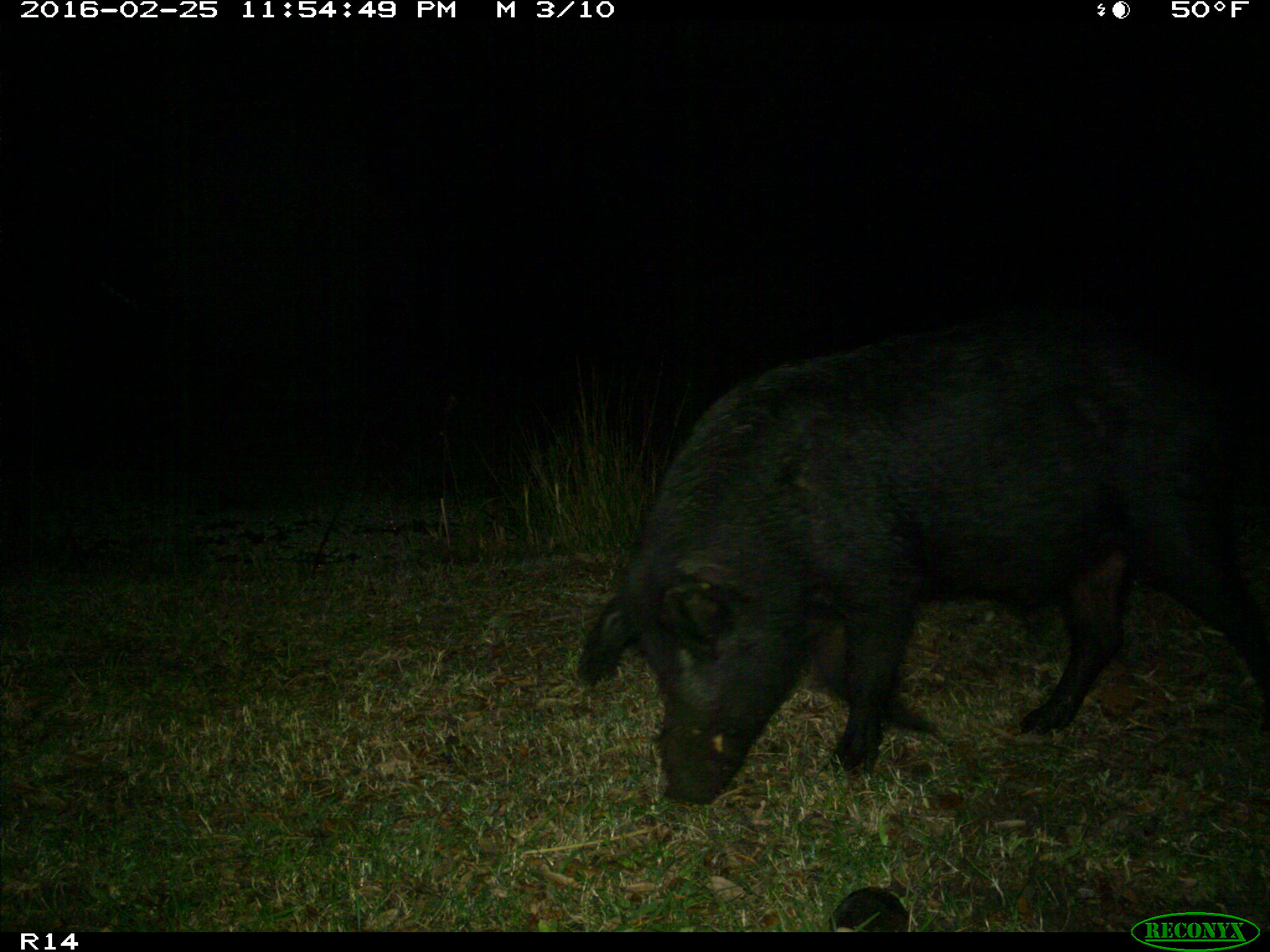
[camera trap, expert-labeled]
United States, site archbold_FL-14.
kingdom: Animalia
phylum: Chordata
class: Mammalia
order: Artiodactyla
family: Suidae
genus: Sus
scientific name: Sus scrofa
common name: wild boar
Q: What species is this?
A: Sus scrofa (wild boar).